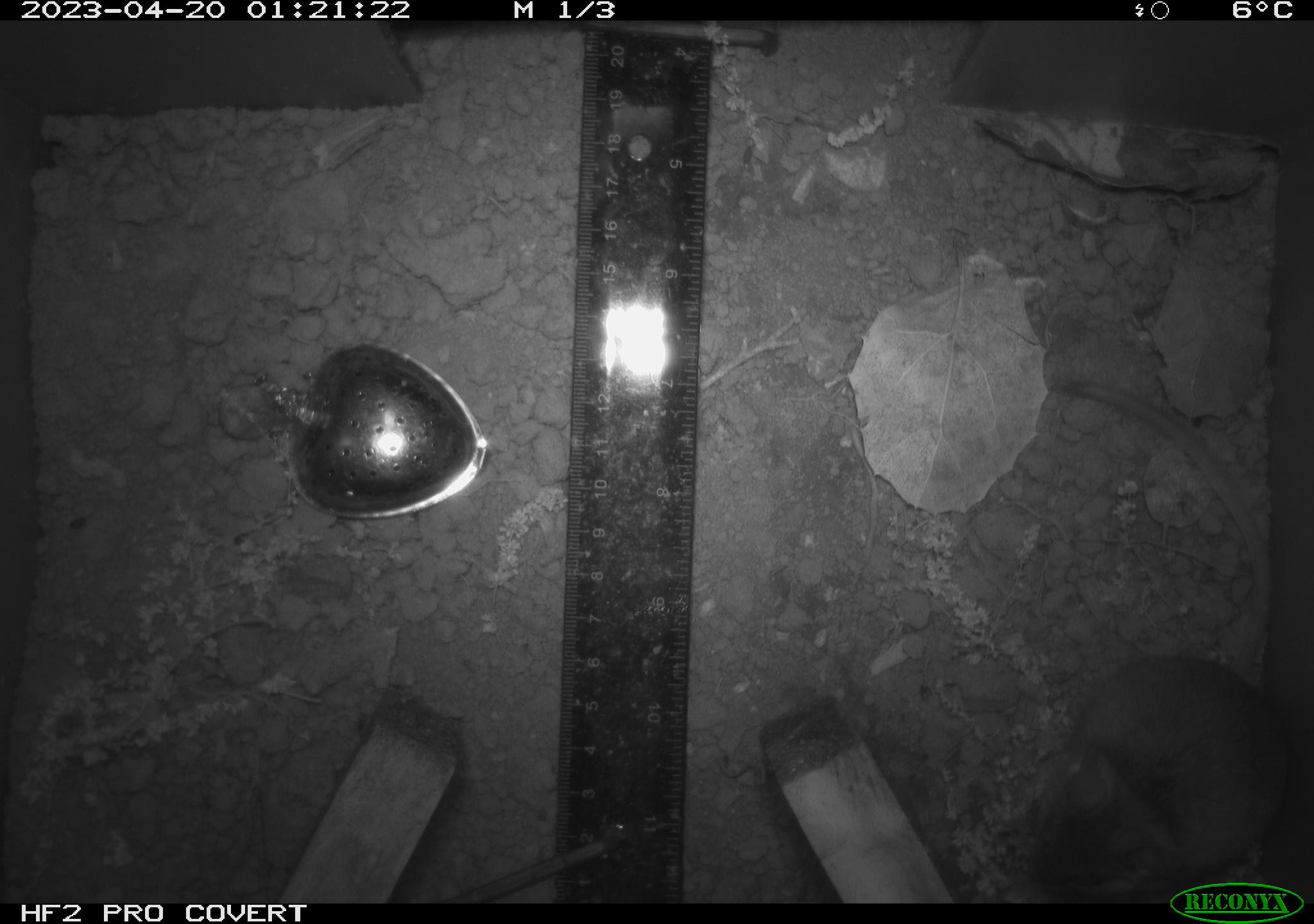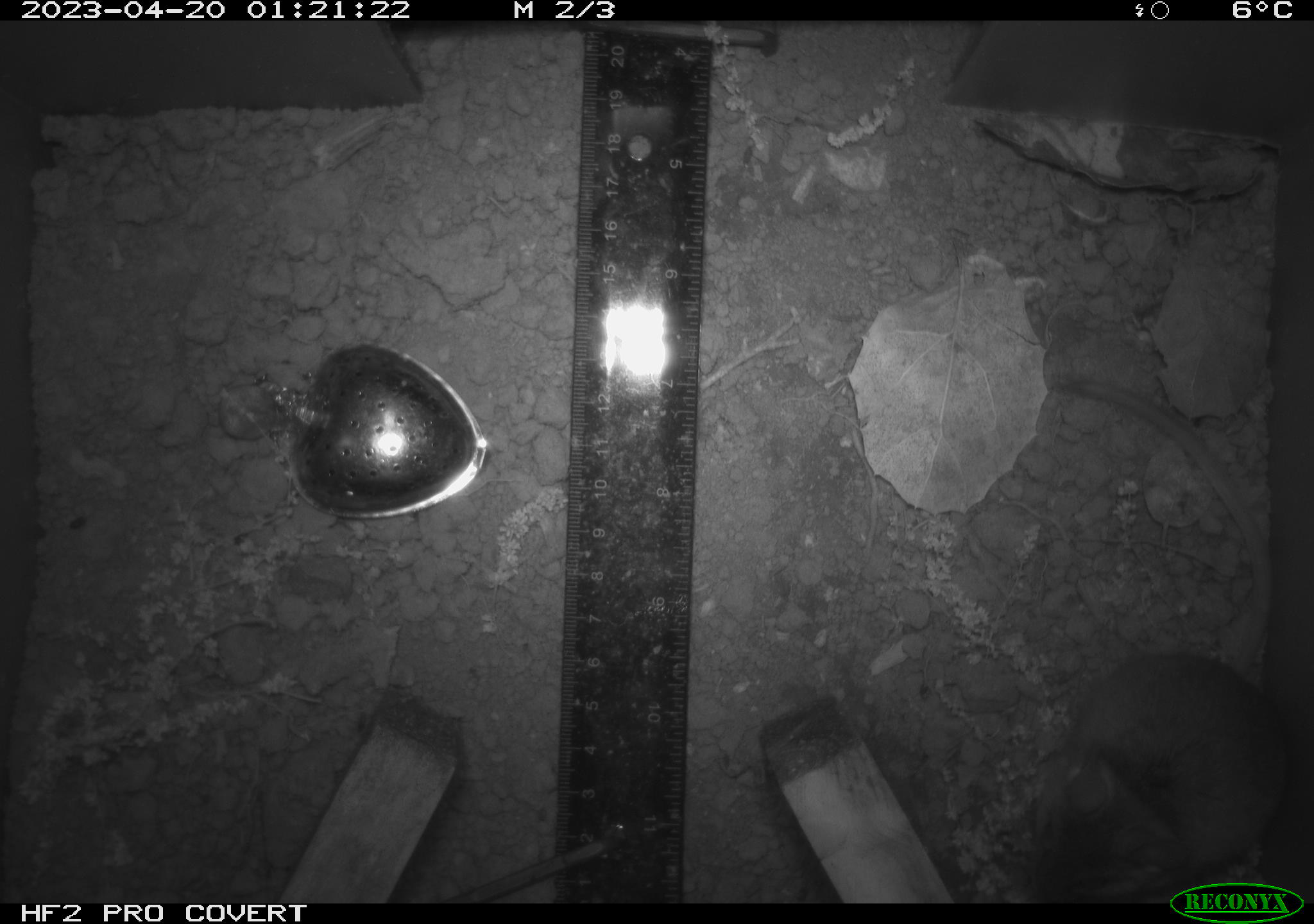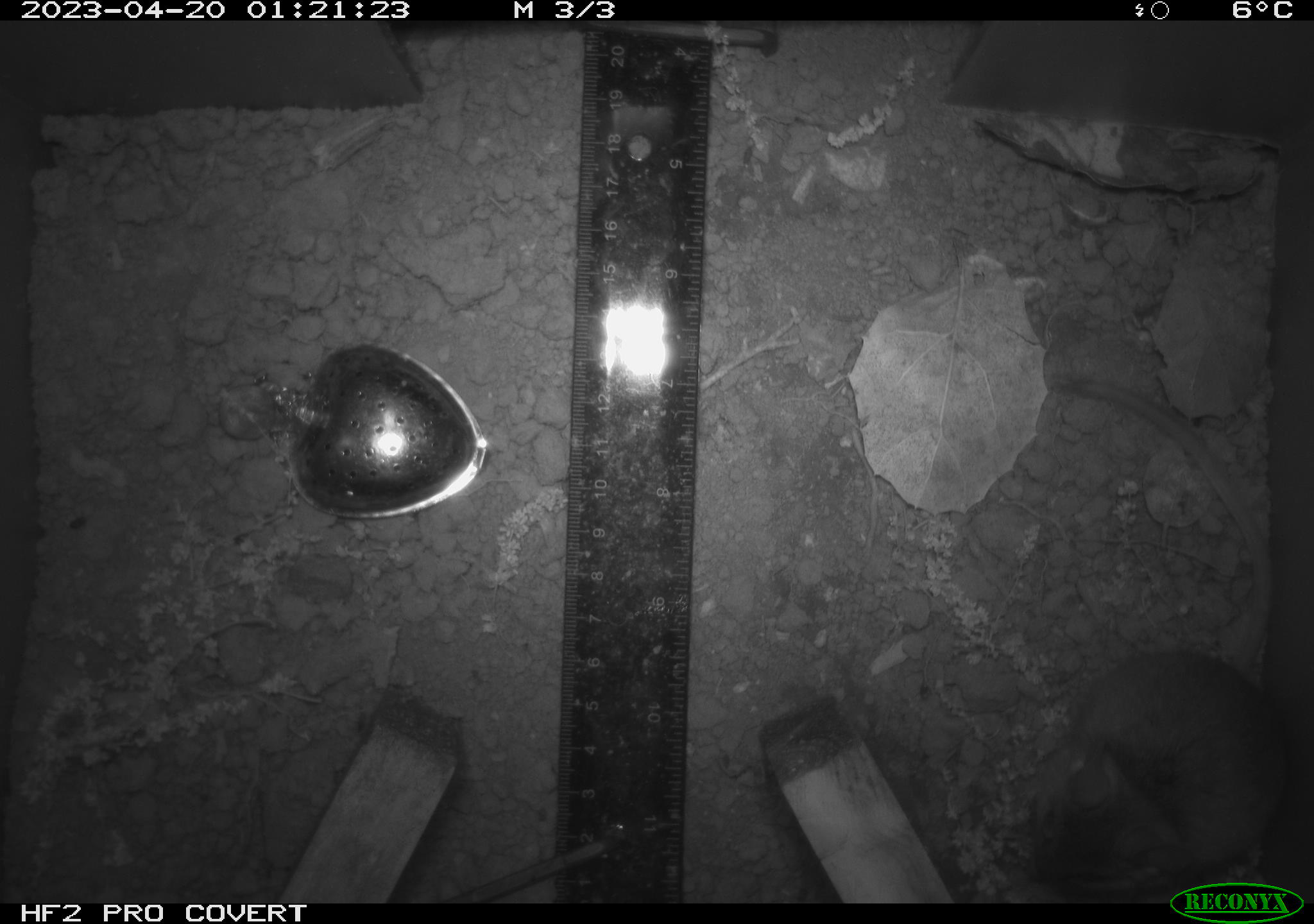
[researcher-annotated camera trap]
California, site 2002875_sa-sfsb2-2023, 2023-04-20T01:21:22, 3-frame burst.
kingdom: Animalia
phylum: Chordata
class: Mammalia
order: Rodentia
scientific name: Rodentia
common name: mouse species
Mouse species (Rodentia).